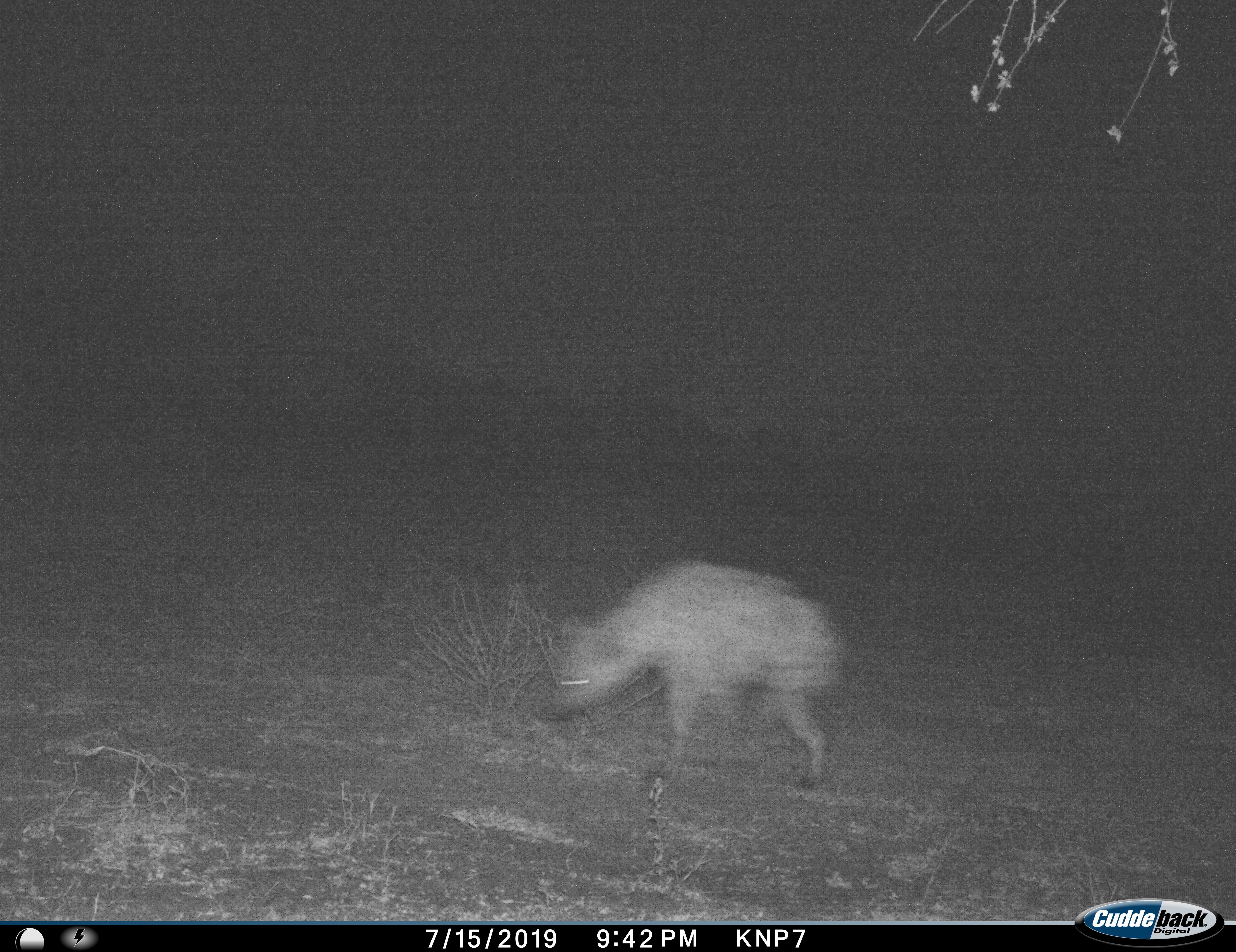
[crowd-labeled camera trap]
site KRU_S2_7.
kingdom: Animalia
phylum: Chordata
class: Mammalia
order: Carnivora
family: Hyaenidae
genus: Crocuta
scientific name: Crocuta crocuta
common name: spotted hyena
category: hyenaspotted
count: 1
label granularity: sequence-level